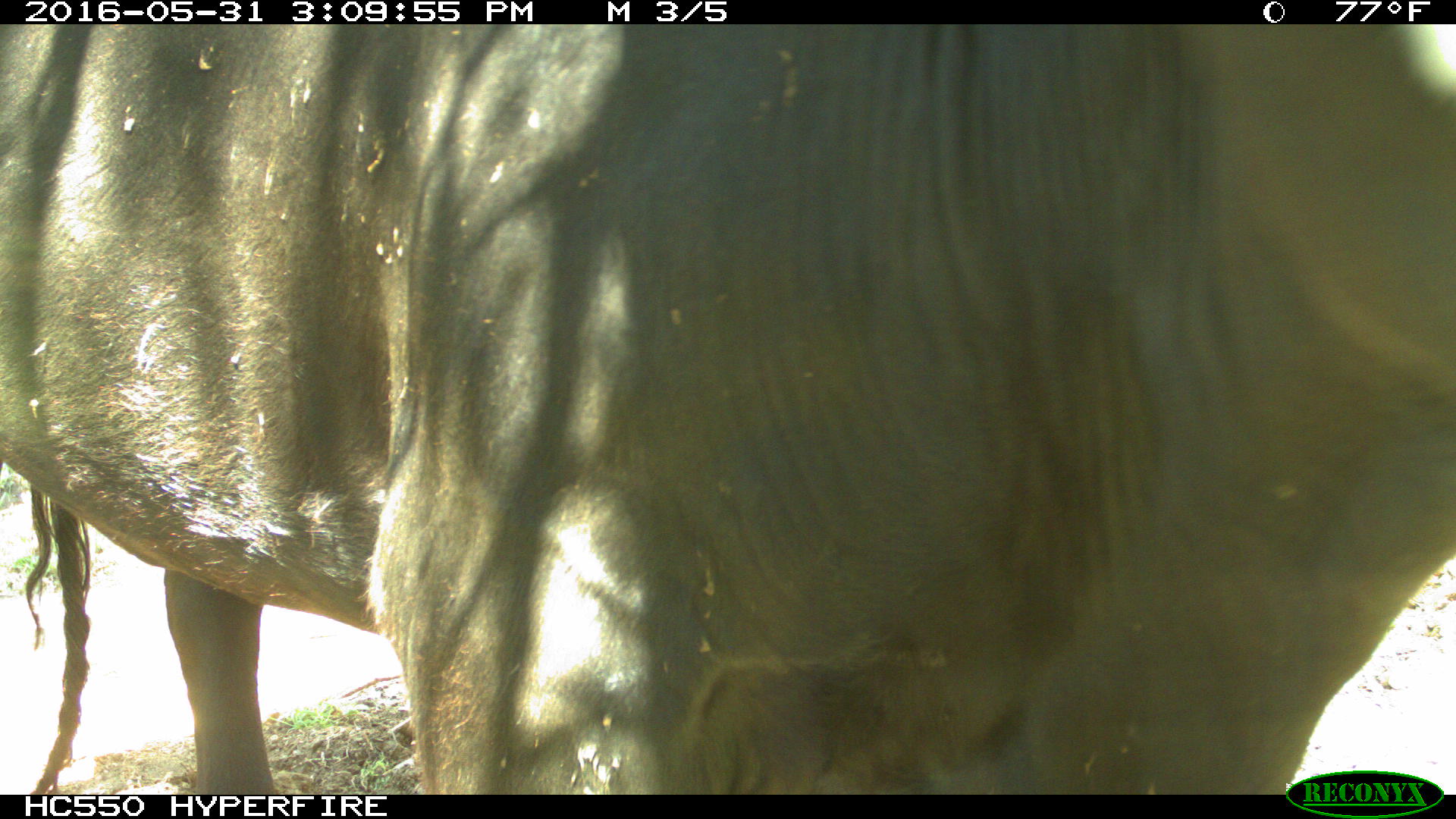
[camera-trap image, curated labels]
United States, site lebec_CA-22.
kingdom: Animalia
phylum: Chordata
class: Mammalia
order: Artiodactyla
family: Bovidae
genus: Bos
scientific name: Bos taurus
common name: domestic cow